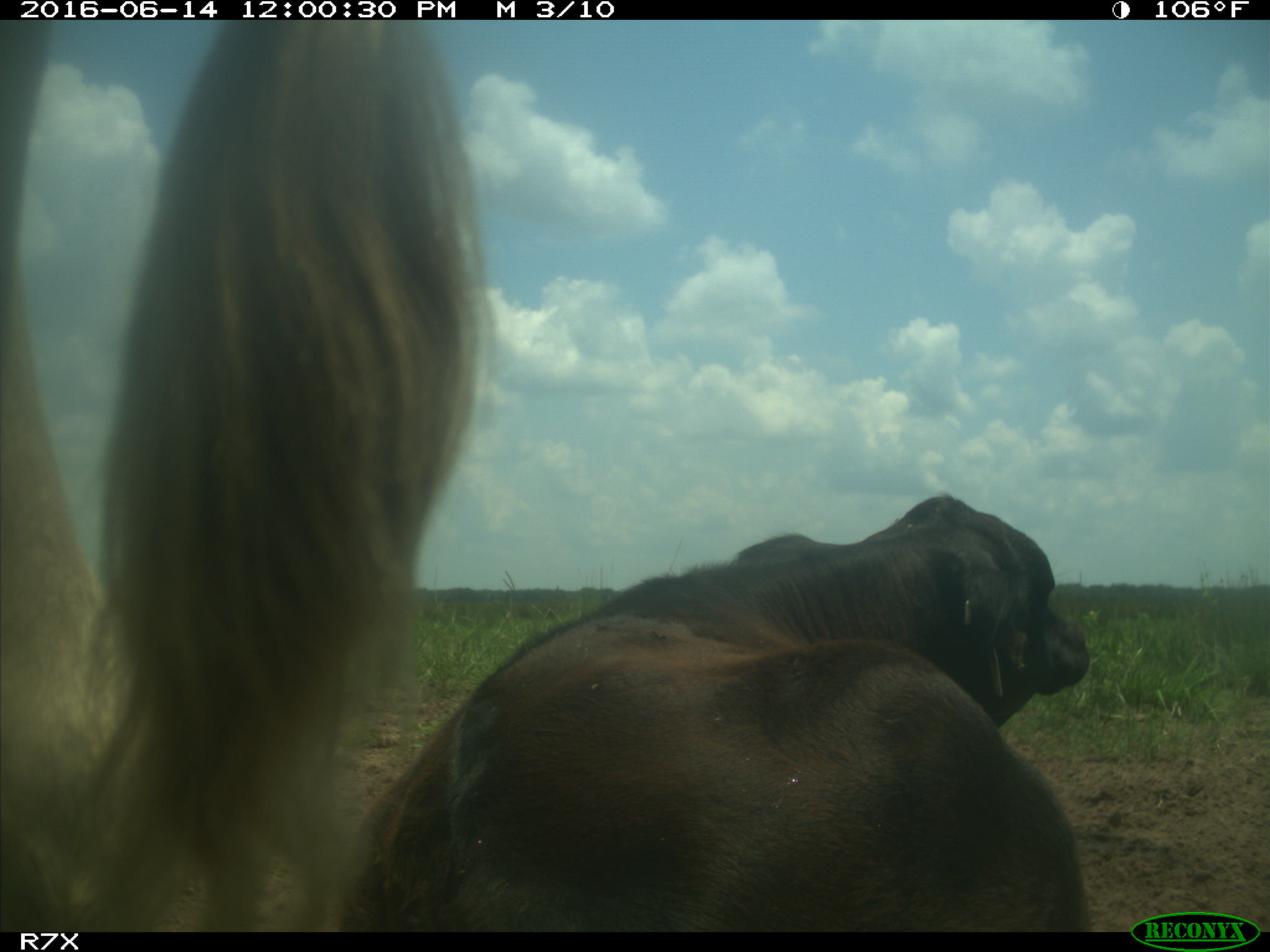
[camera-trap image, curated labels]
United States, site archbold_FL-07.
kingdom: Animalia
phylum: Chordata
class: Mammalia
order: Artiodactyla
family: Bovidae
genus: Bos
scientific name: Bos taurus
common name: domestic cow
Bos taurus (domestic cow).